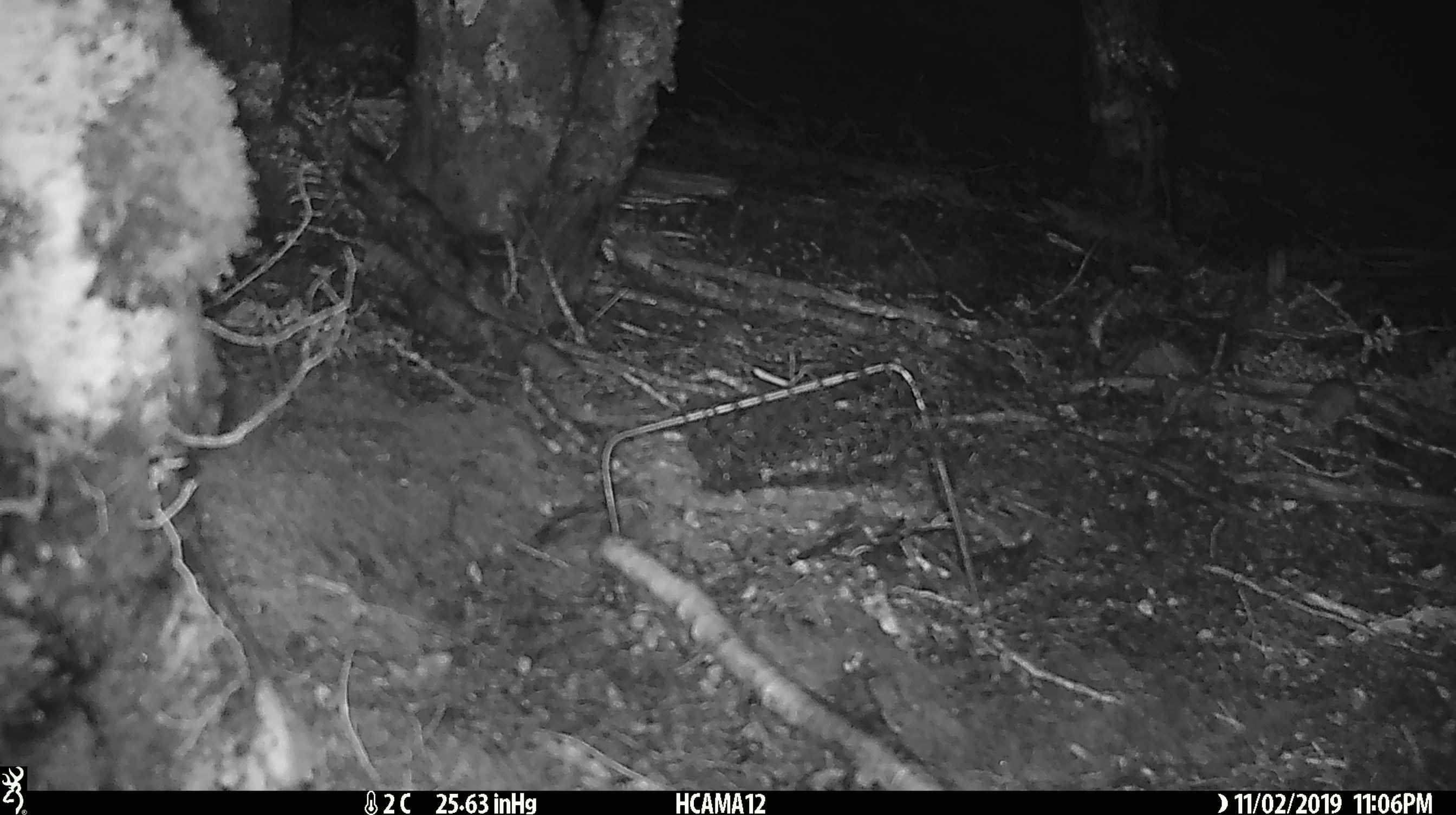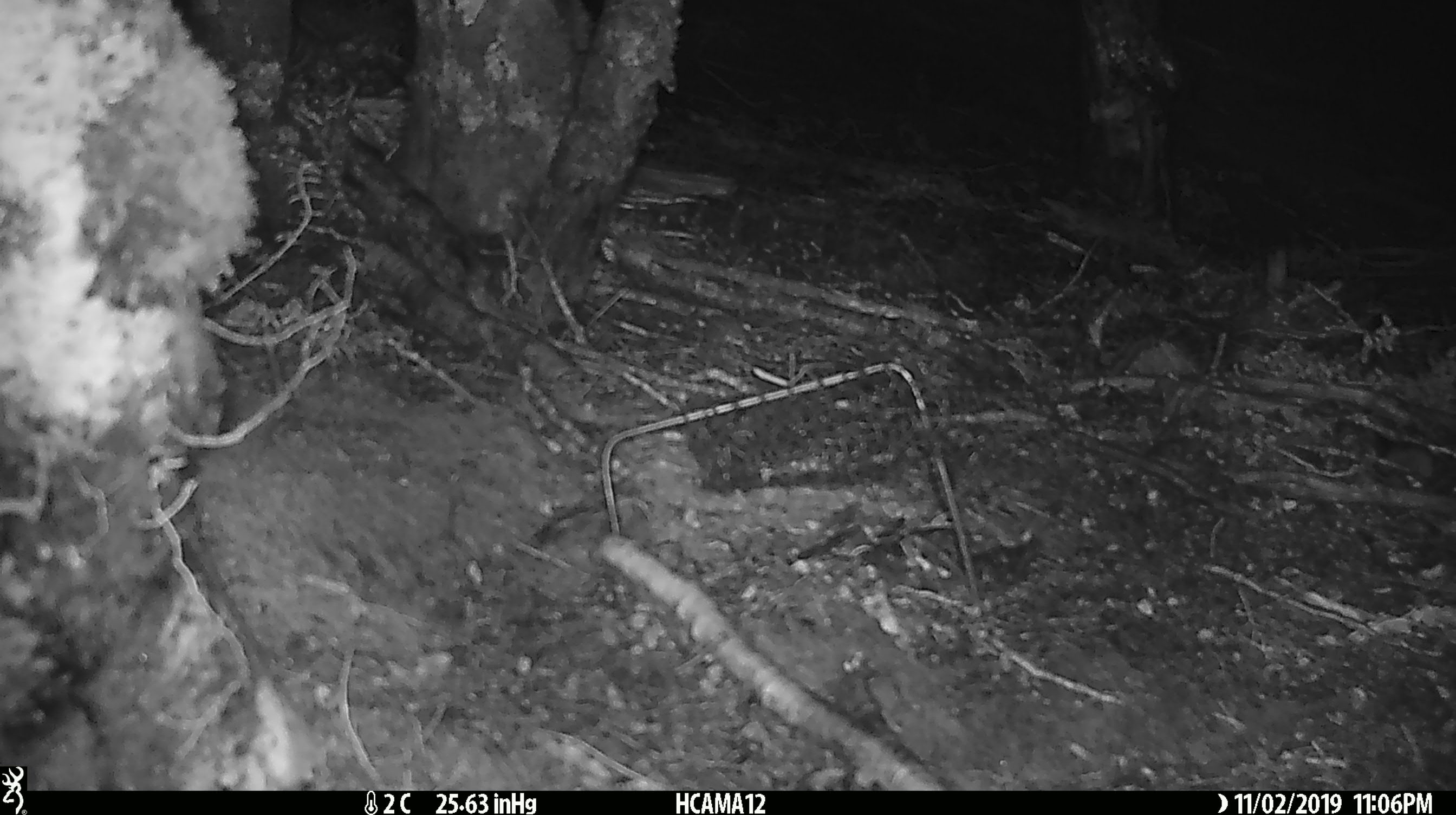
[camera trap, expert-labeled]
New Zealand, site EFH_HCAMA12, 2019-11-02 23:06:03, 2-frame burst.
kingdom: Animalia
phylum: Chordata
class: Mammalia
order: Rodentia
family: Muridae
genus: Mus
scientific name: Mus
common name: mouse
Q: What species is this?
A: Mouse (Mus).